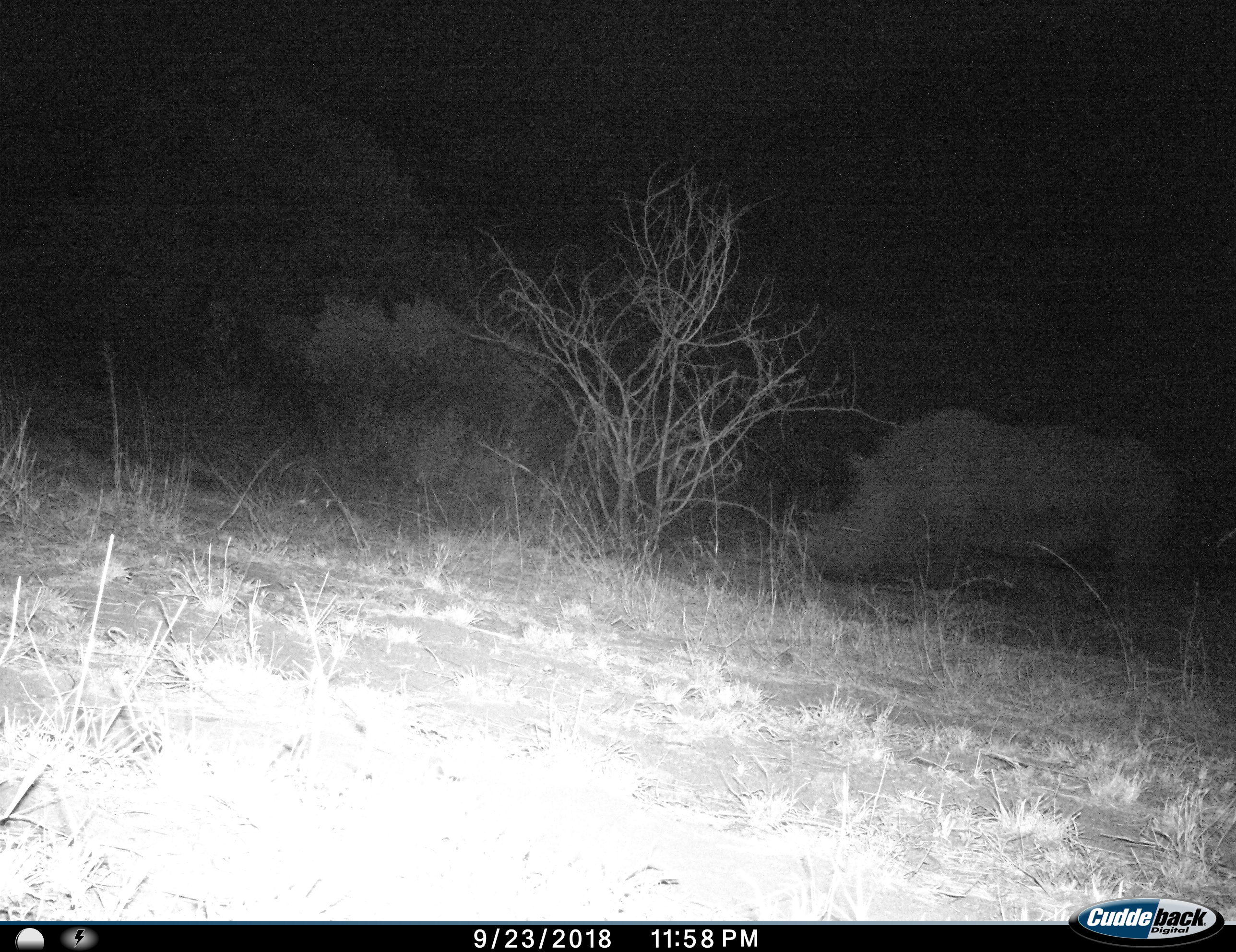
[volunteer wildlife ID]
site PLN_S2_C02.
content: unidentified animal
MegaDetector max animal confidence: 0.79